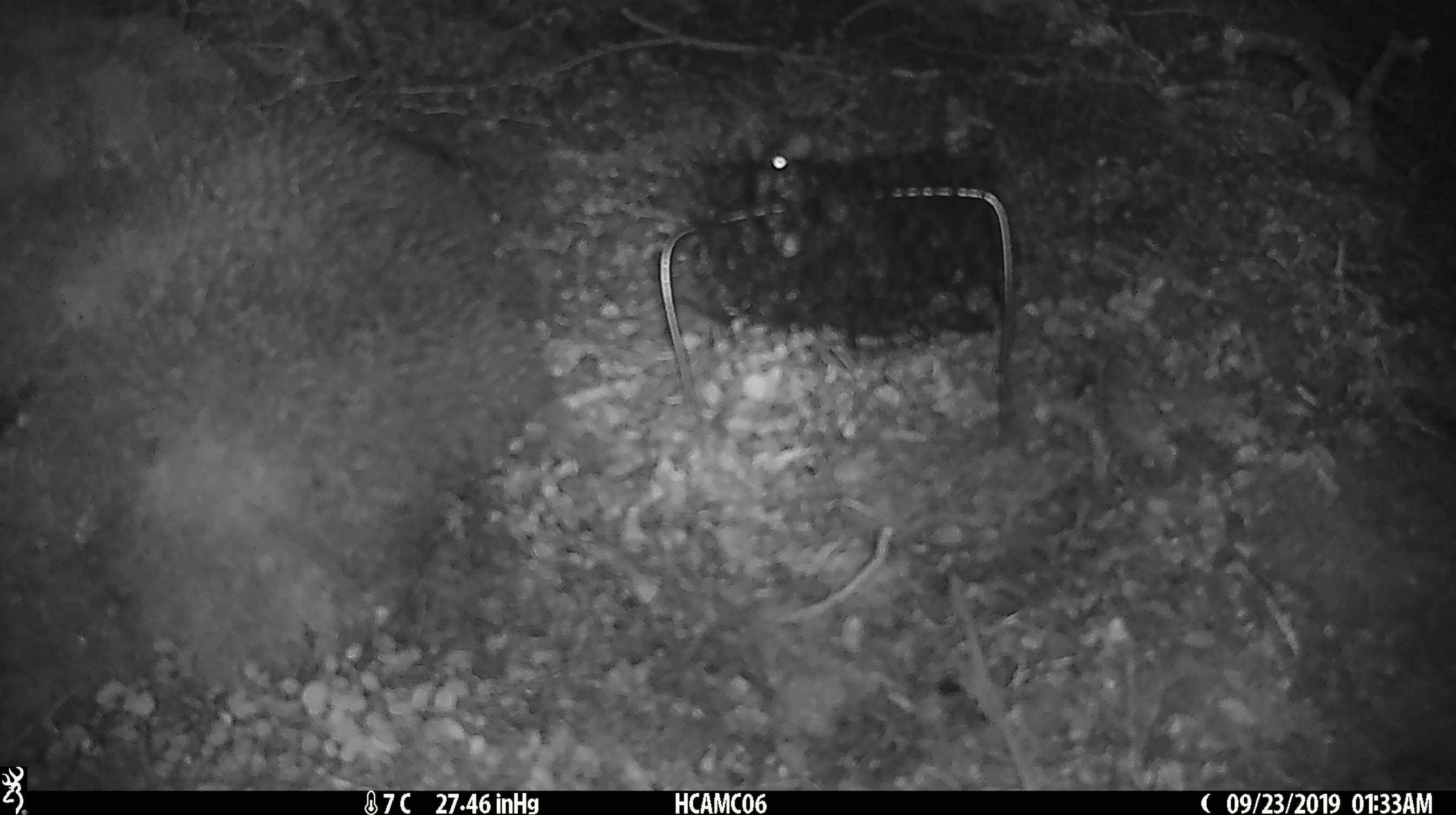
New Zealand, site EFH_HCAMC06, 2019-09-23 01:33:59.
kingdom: Animalia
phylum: Chordata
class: Mammalia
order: Rodentia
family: Muridae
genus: Mus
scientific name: Mus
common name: mouse